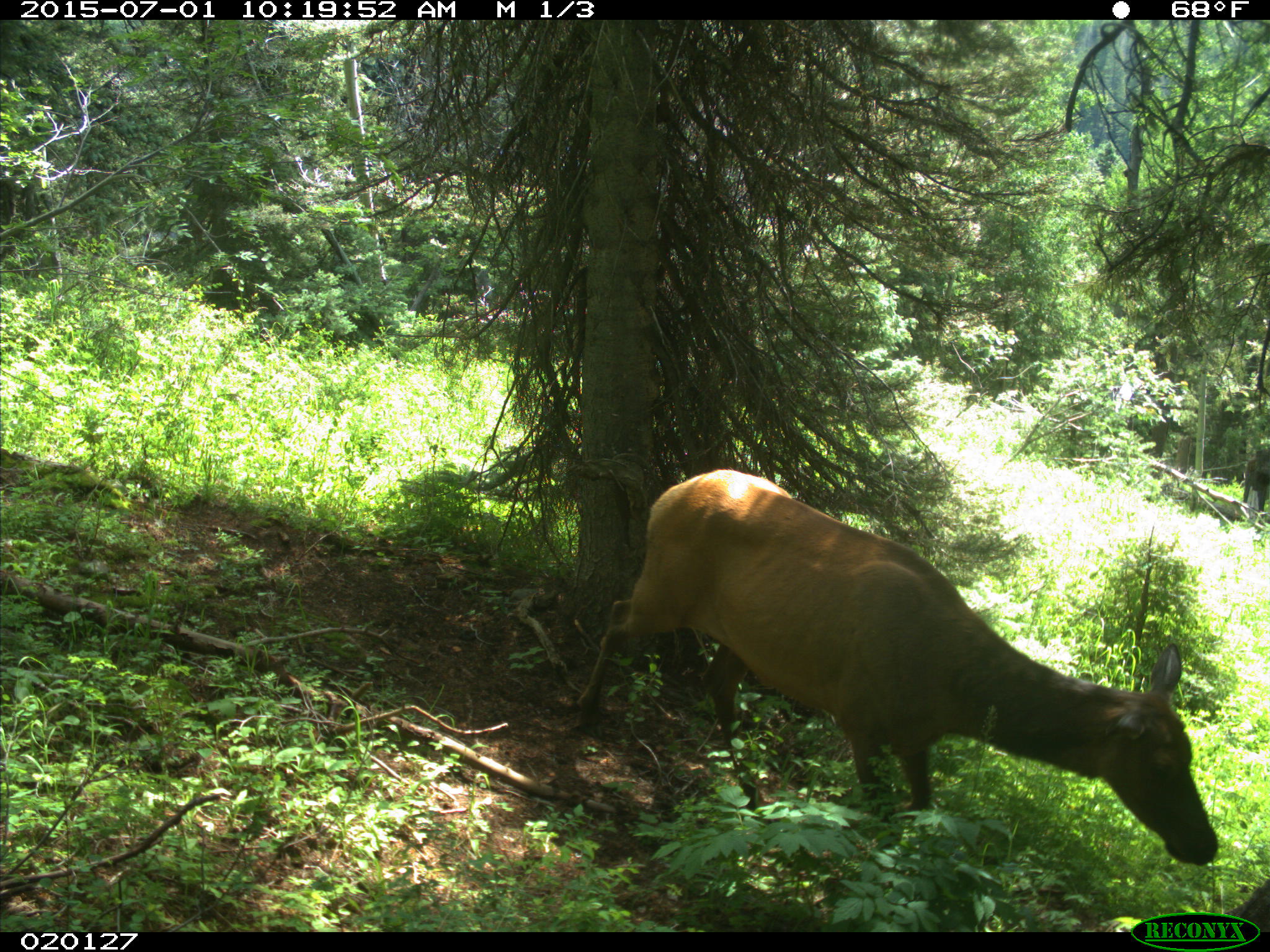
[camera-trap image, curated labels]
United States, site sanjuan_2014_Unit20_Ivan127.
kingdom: Animalia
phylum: Chordata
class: Mammalia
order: Artiodactyla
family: Cervidae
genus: Cervus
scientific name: Cervus elaphus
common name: red deer